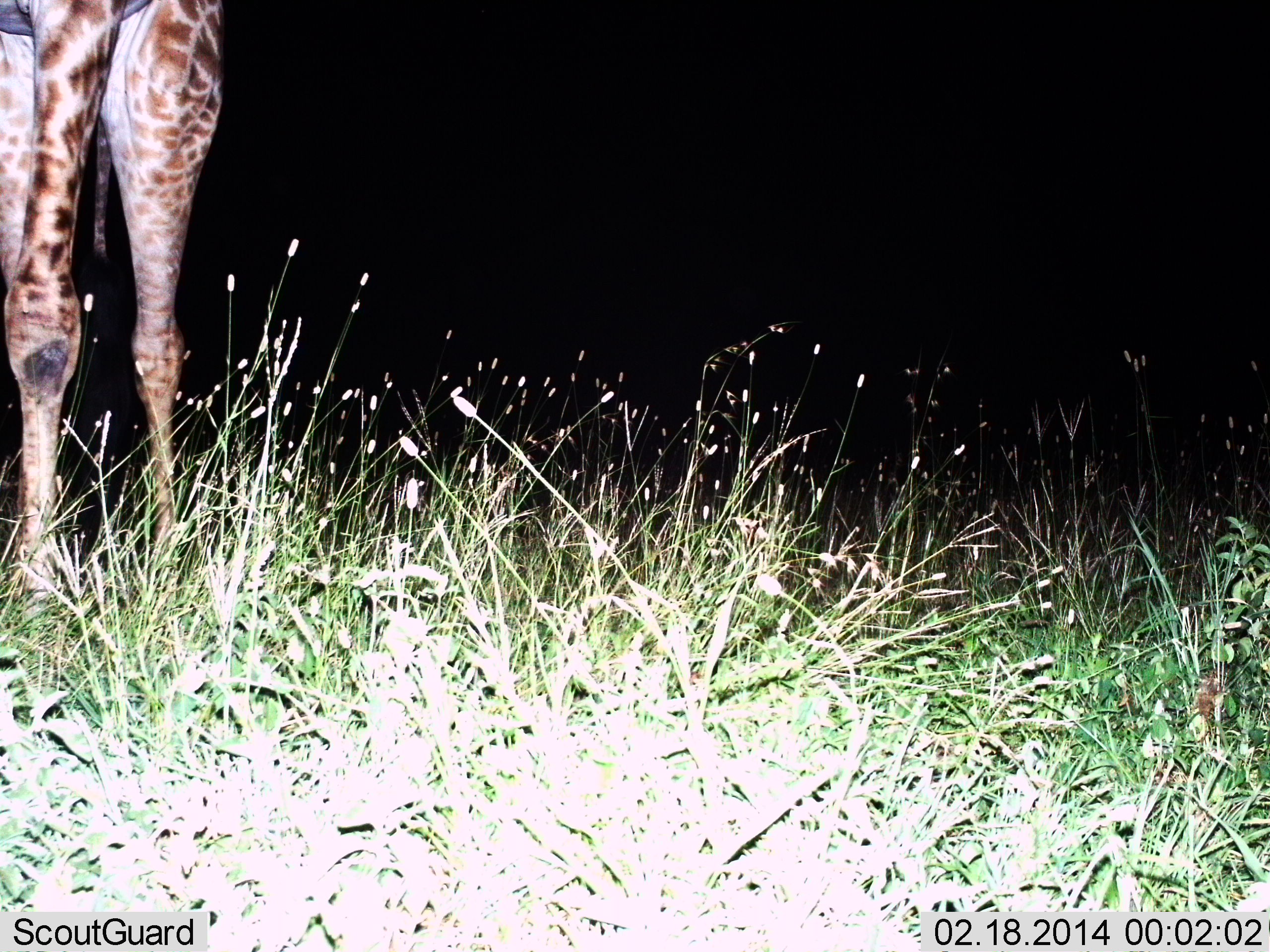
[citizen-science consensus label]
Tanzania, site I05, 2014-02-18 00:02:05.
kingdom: Animalia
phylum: Chordata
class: Mammalia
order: Artiodactyla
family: Giraffidae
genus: Giraffa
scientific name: Giraffa camelopardalis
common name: giraffe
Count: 1.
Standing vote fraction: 100%.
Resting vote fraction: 0%.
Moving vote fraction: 10%.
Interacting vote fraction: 0%.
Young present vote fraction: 0%.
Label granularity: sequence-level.